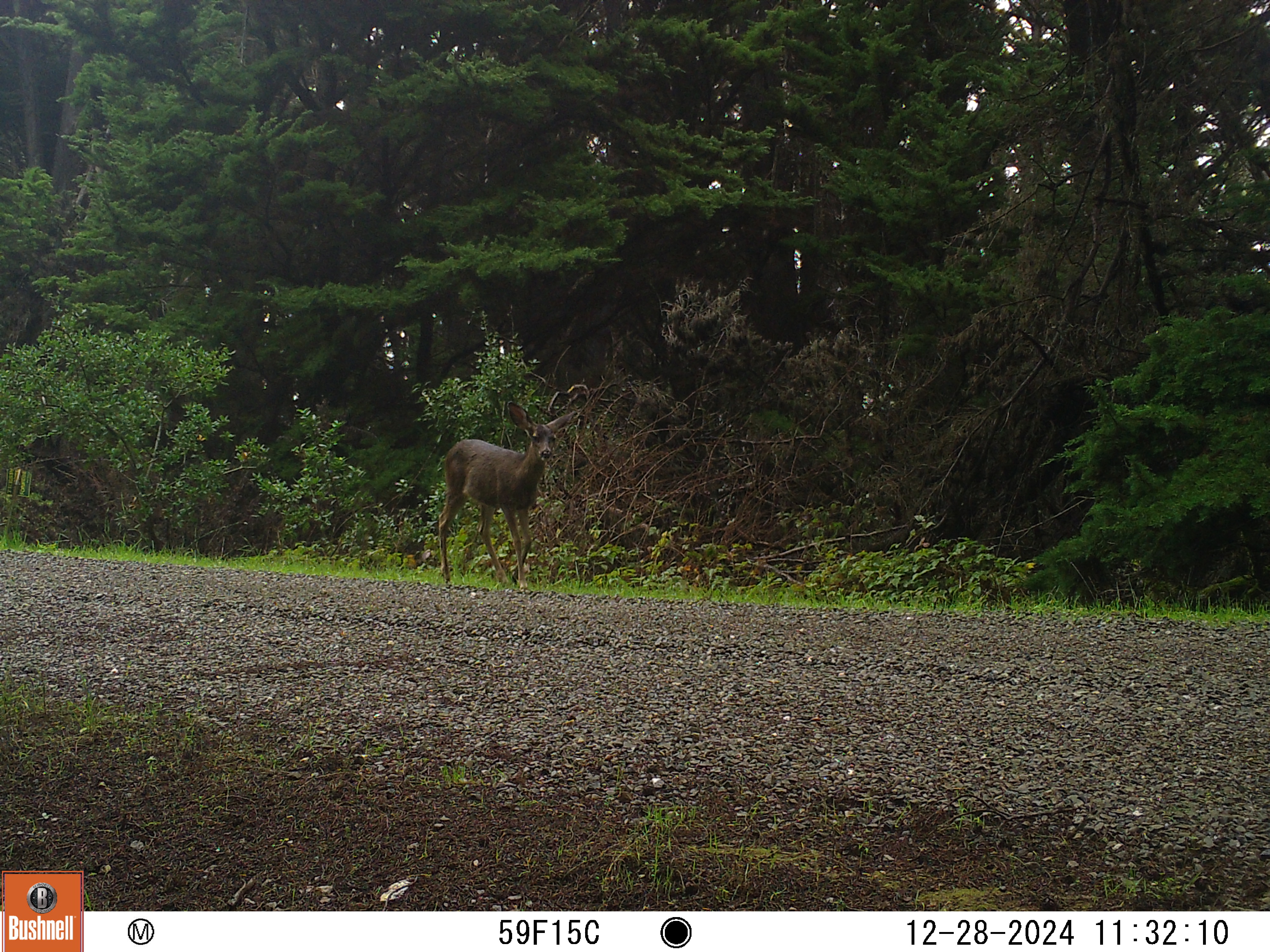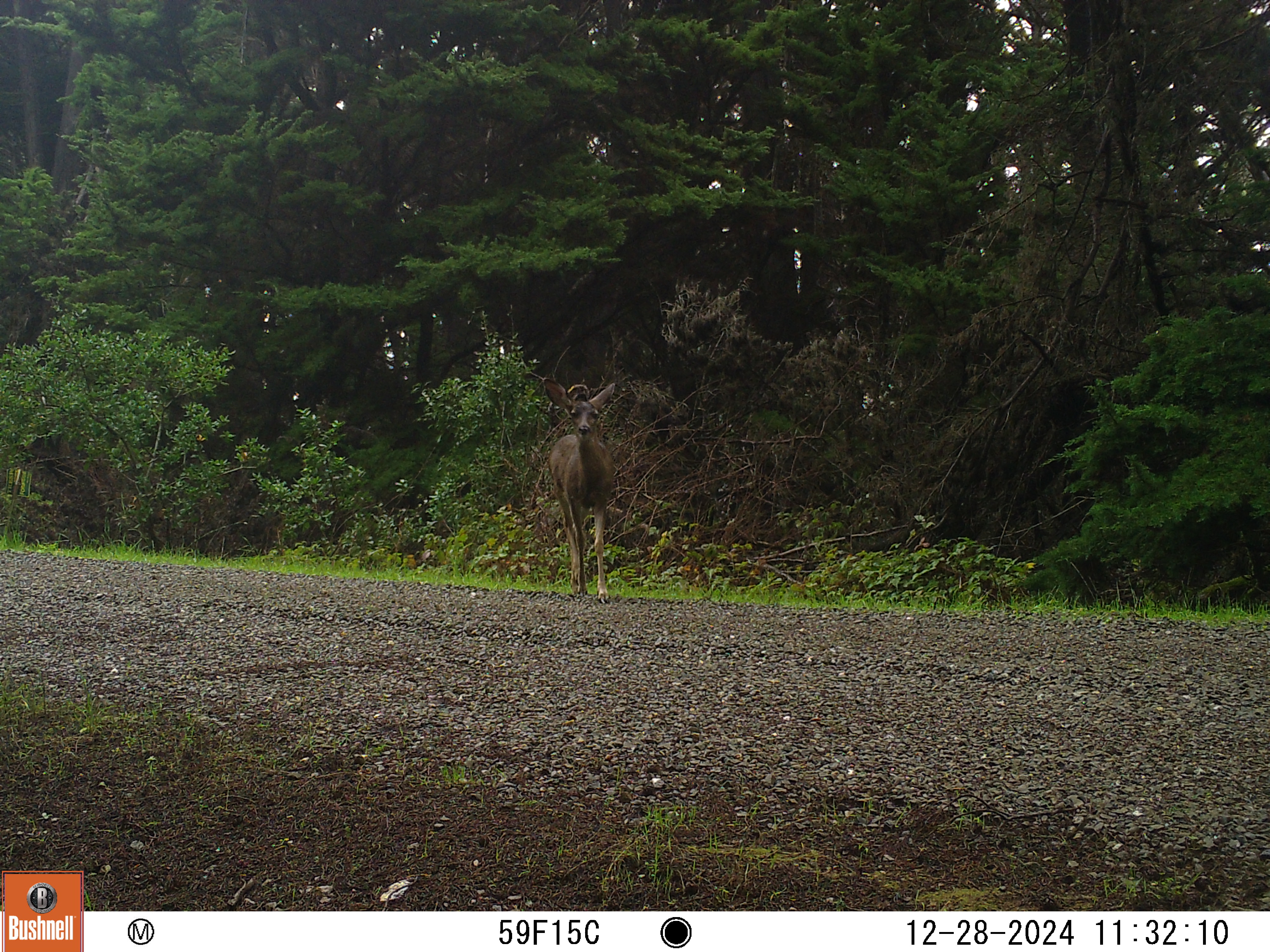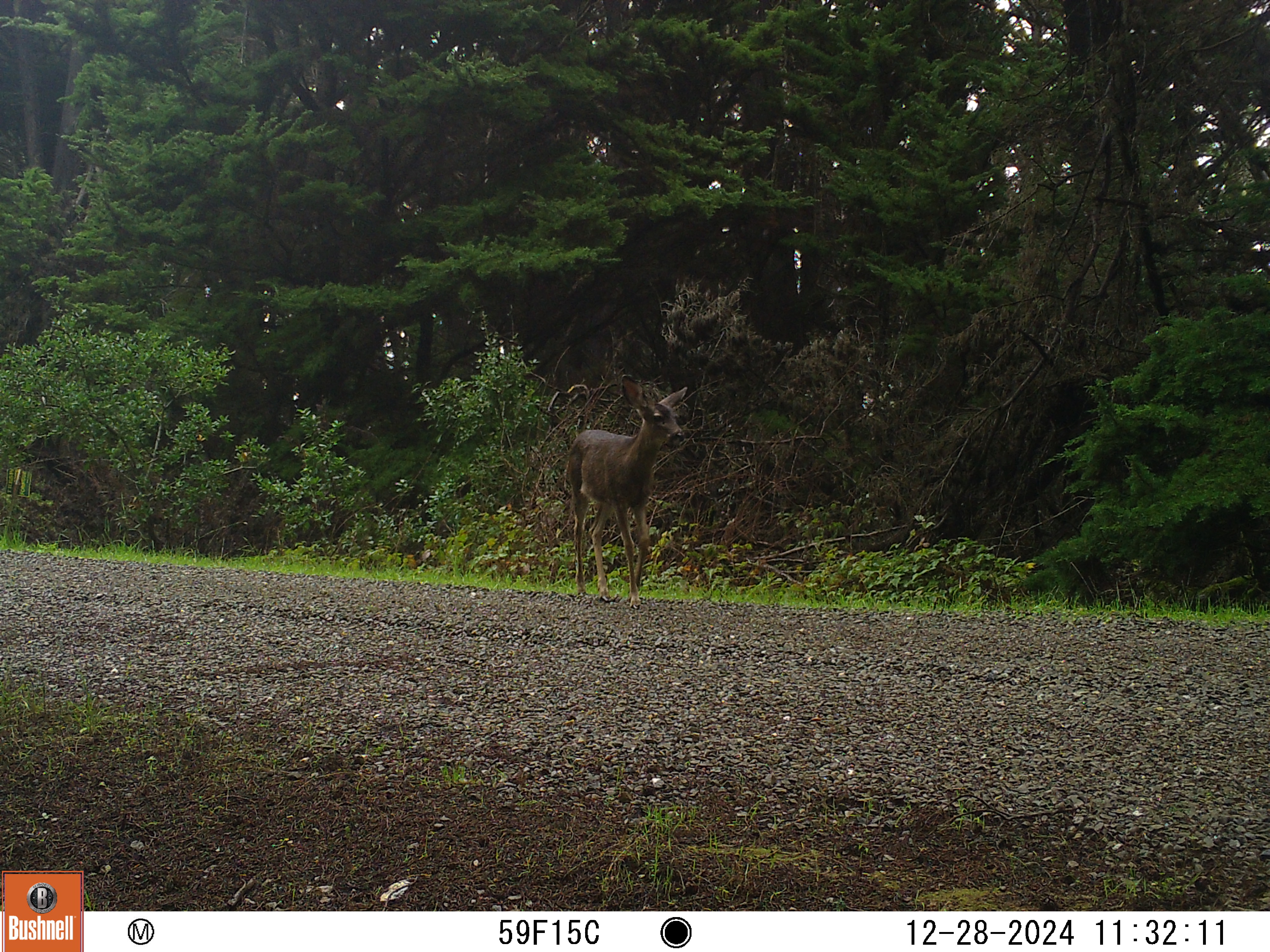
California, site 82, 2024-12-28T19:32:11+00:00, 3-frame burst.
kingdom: Animalia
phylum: Chordata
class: Mammalia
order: Artiodactyla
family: Cervidae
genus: Odocoileus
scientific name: Odocoileus hemionus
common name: mule deer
Mule deer (Odocoileus hemionus).